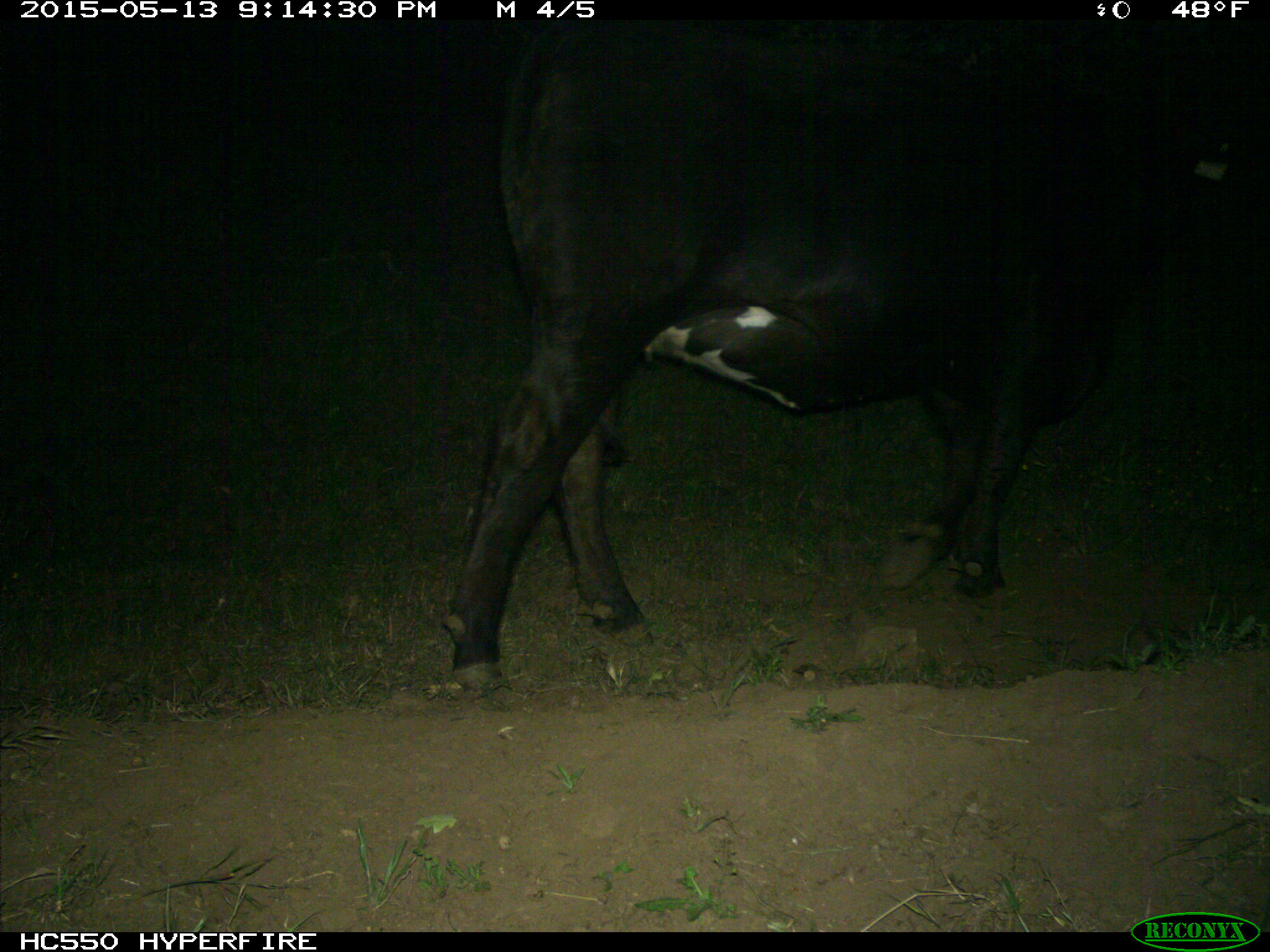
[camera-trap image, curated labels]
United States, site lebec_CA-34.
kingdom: Animalia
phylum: Chordata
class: Mammalia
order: Artiodactyla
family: Bovidae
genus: Bos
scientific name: Bos taurus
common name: domestic cow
Bos taurus (domestic cow).